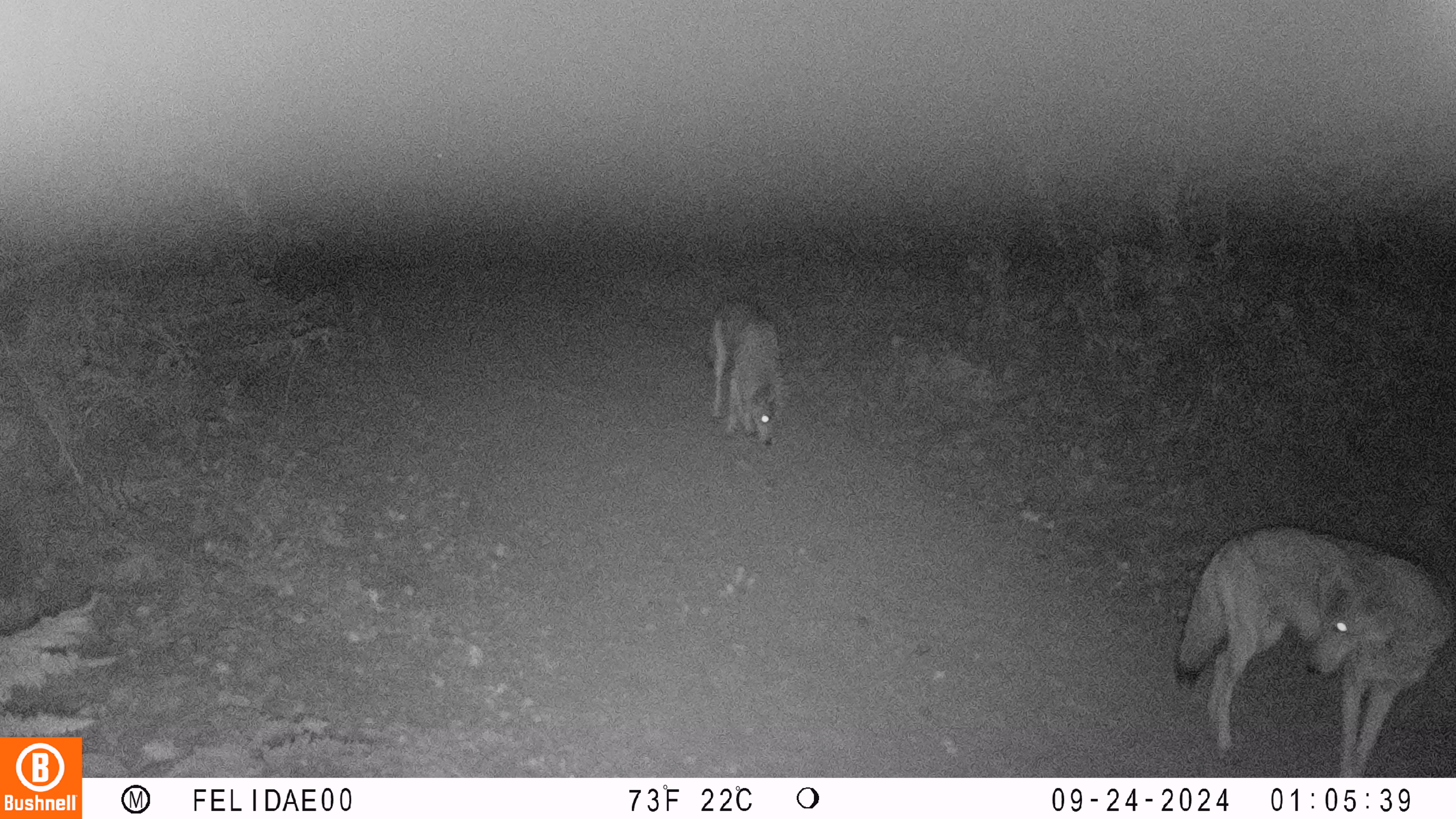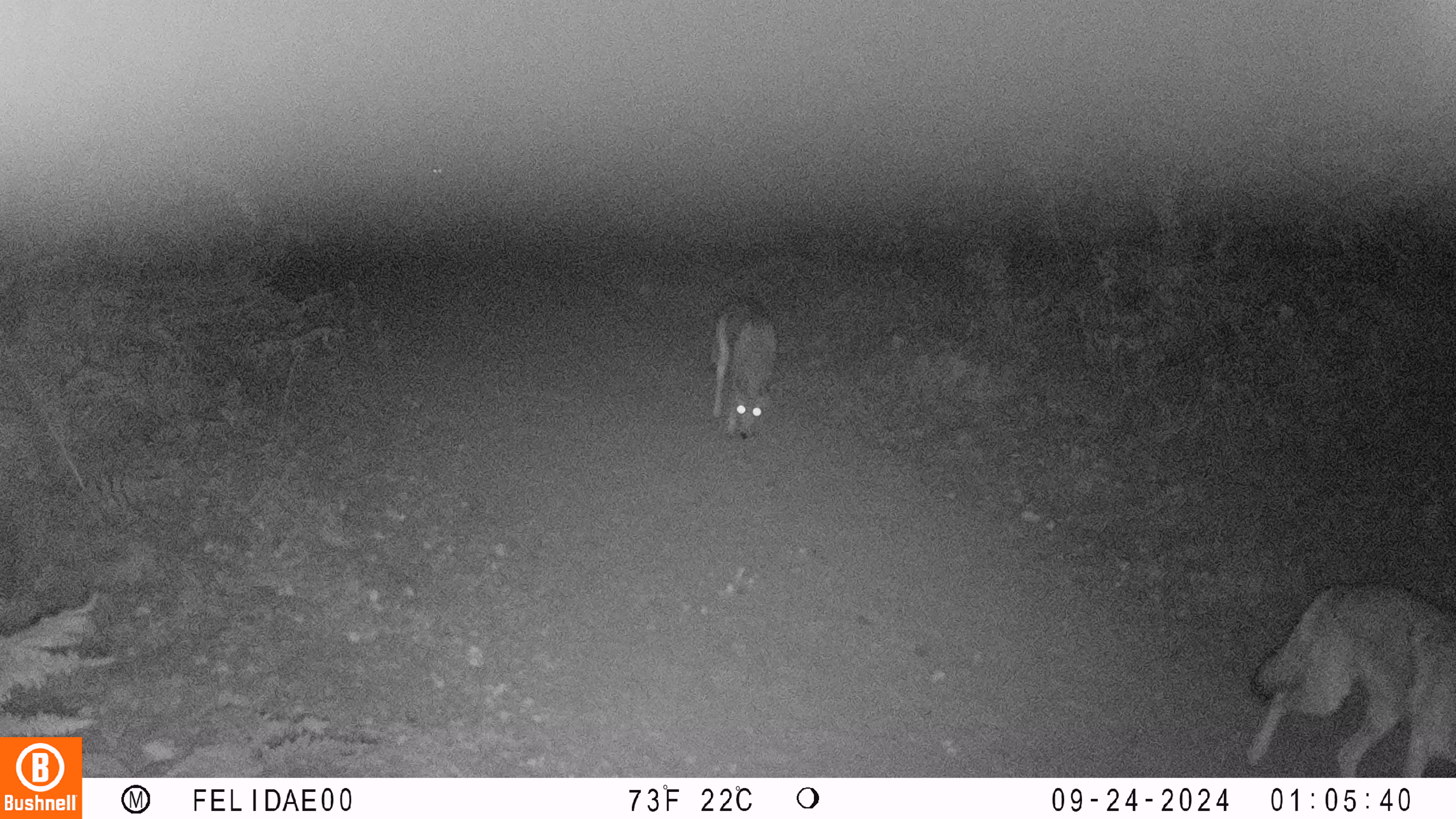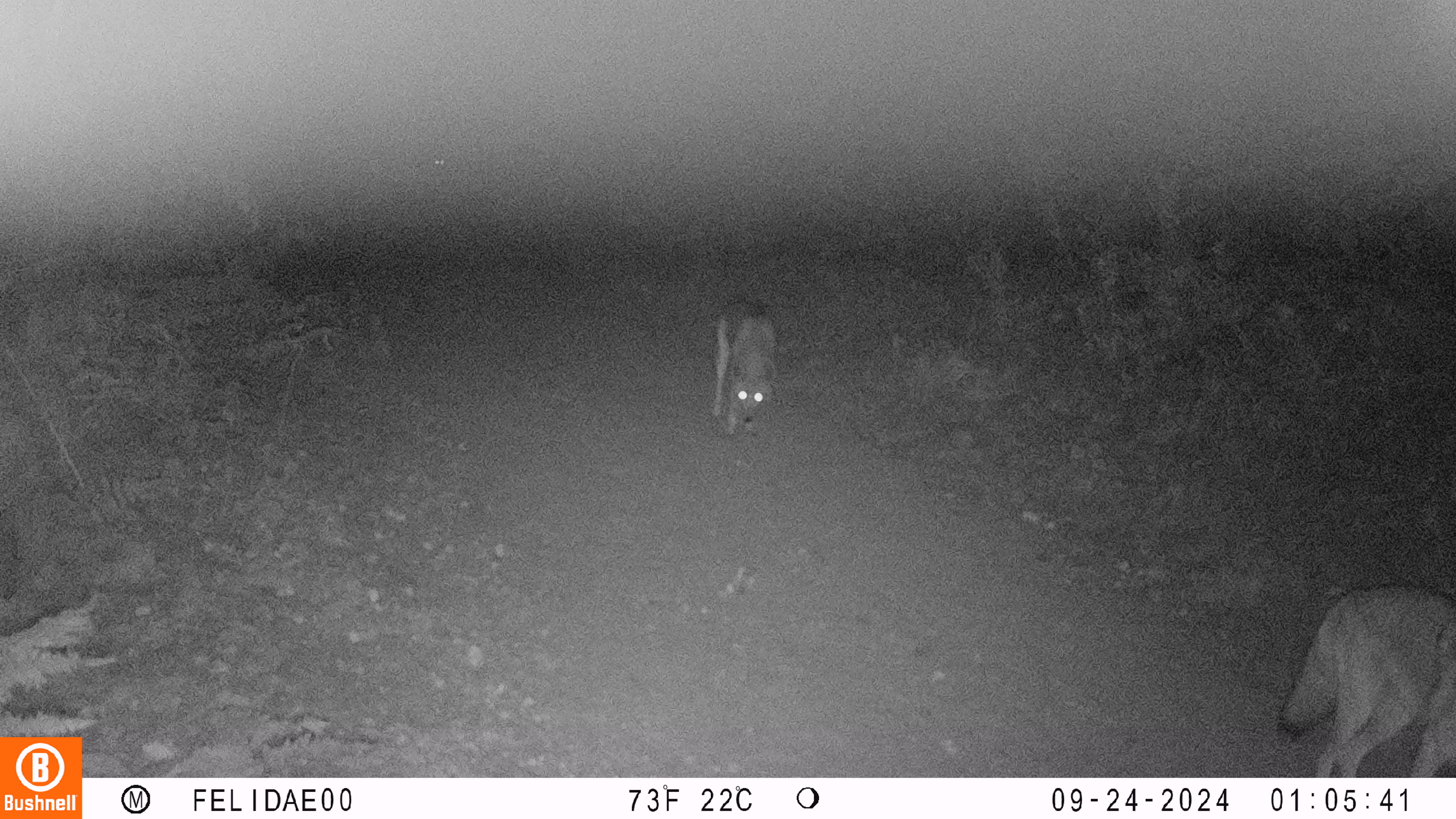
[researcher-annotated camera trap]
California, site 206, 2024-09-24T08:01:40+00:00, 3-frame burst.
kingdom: Animalia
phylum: Chordata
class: Mammalia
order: Carnivora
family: Canidae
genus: Canis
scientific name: Canis latrans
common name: coyote